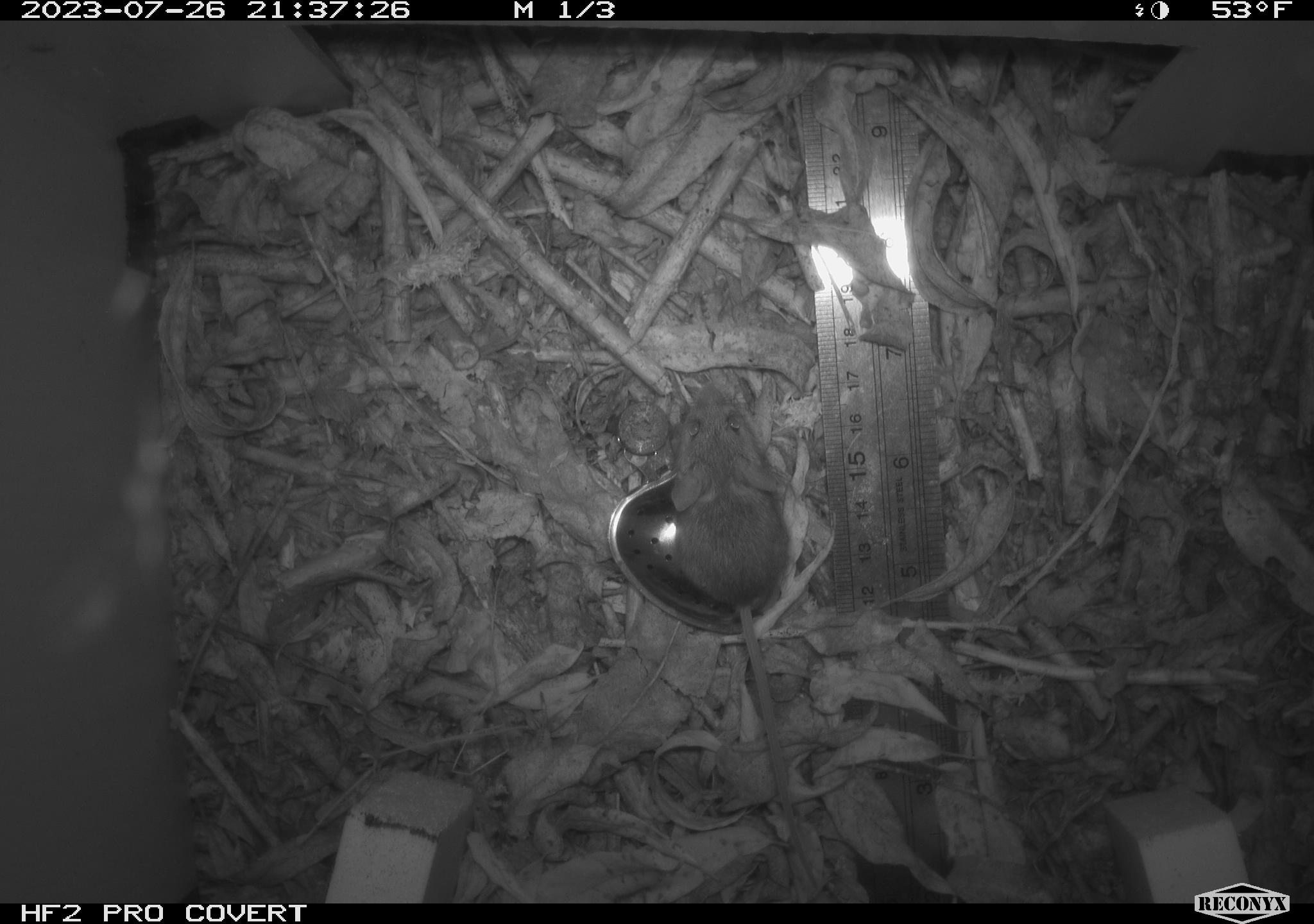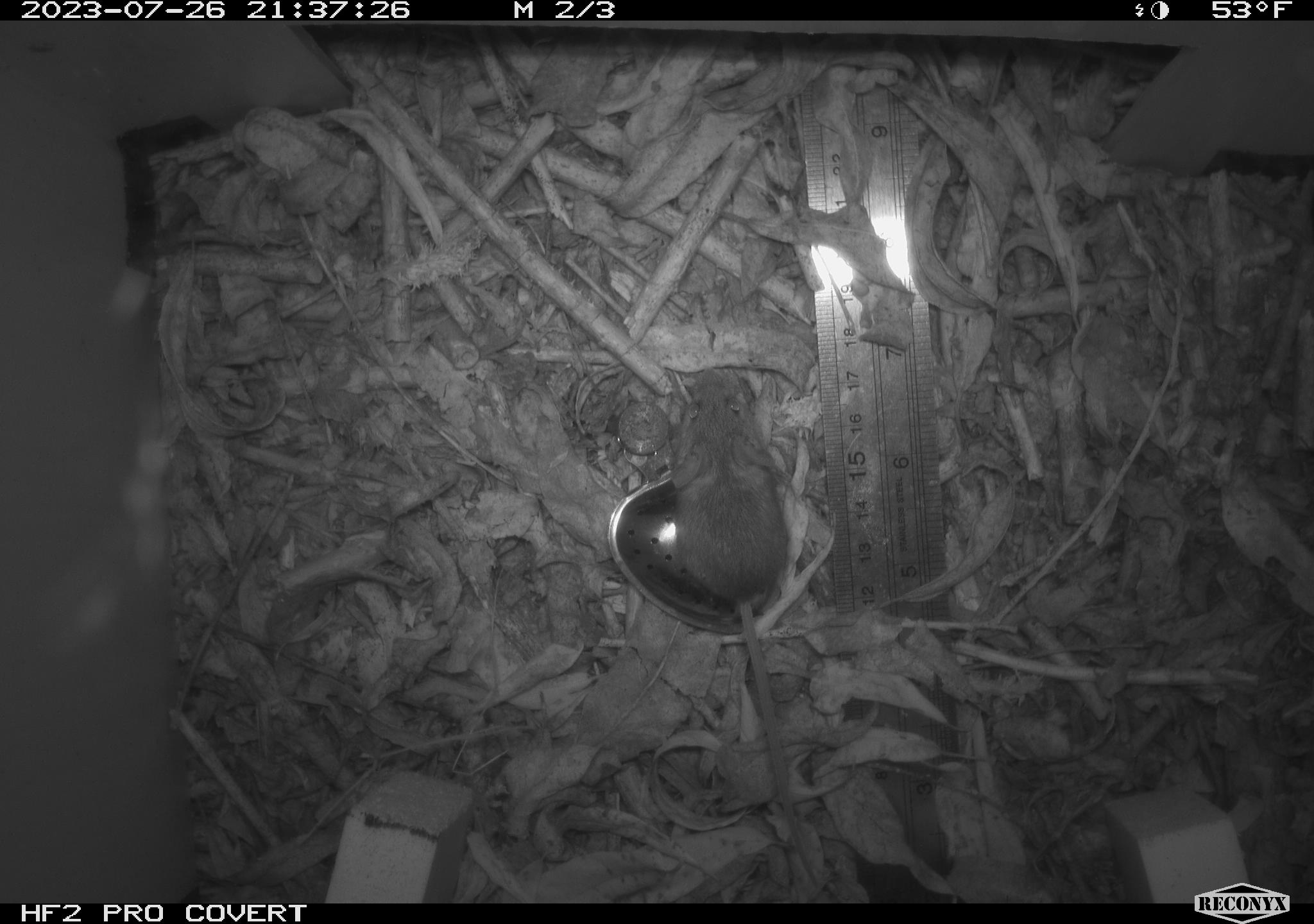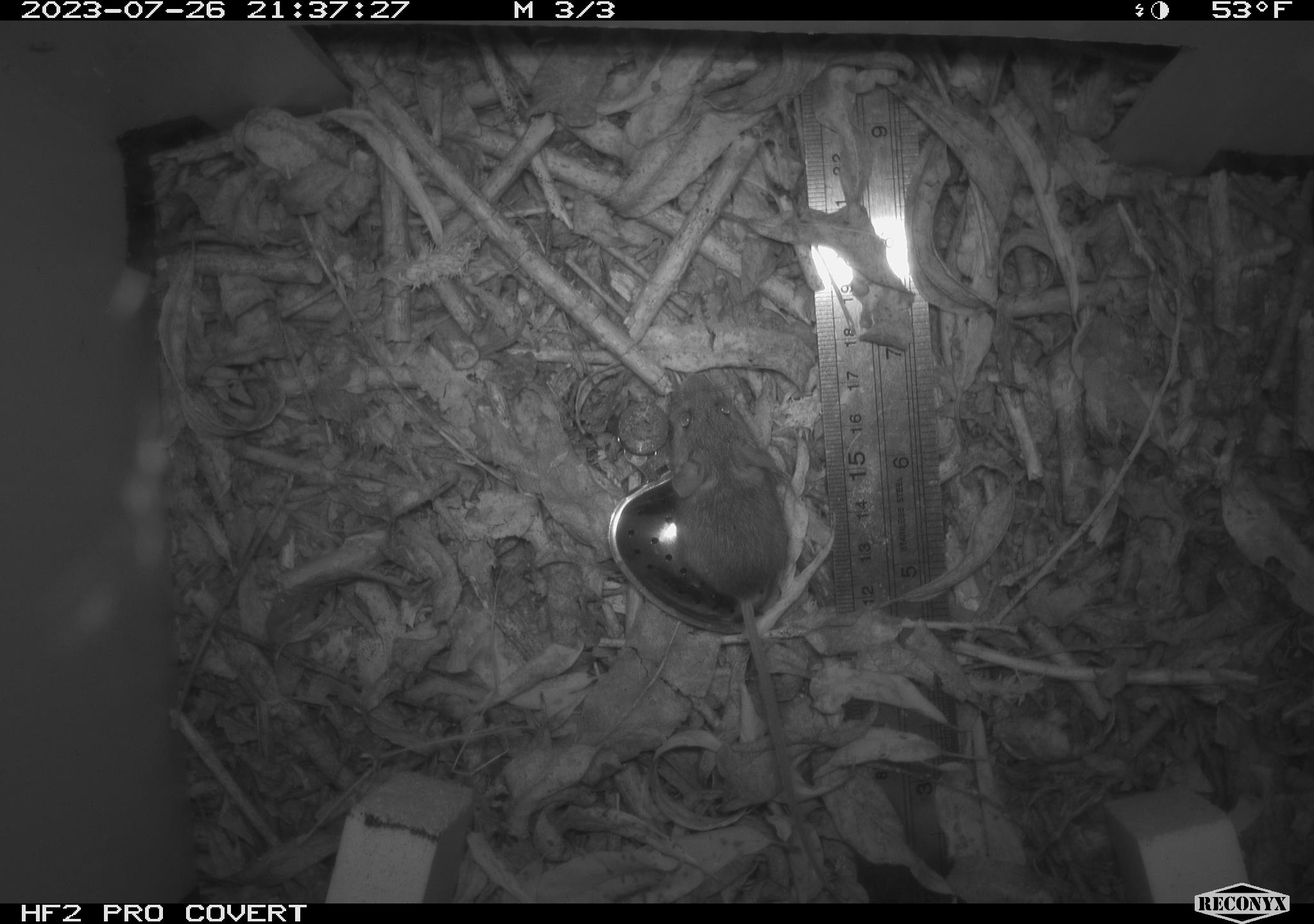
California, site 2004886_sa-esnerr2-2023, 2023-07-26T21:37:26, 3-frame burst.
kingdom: Animalia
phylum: Chordata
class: Mammalia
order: Rodentia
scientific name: Rodentia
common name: mouse species